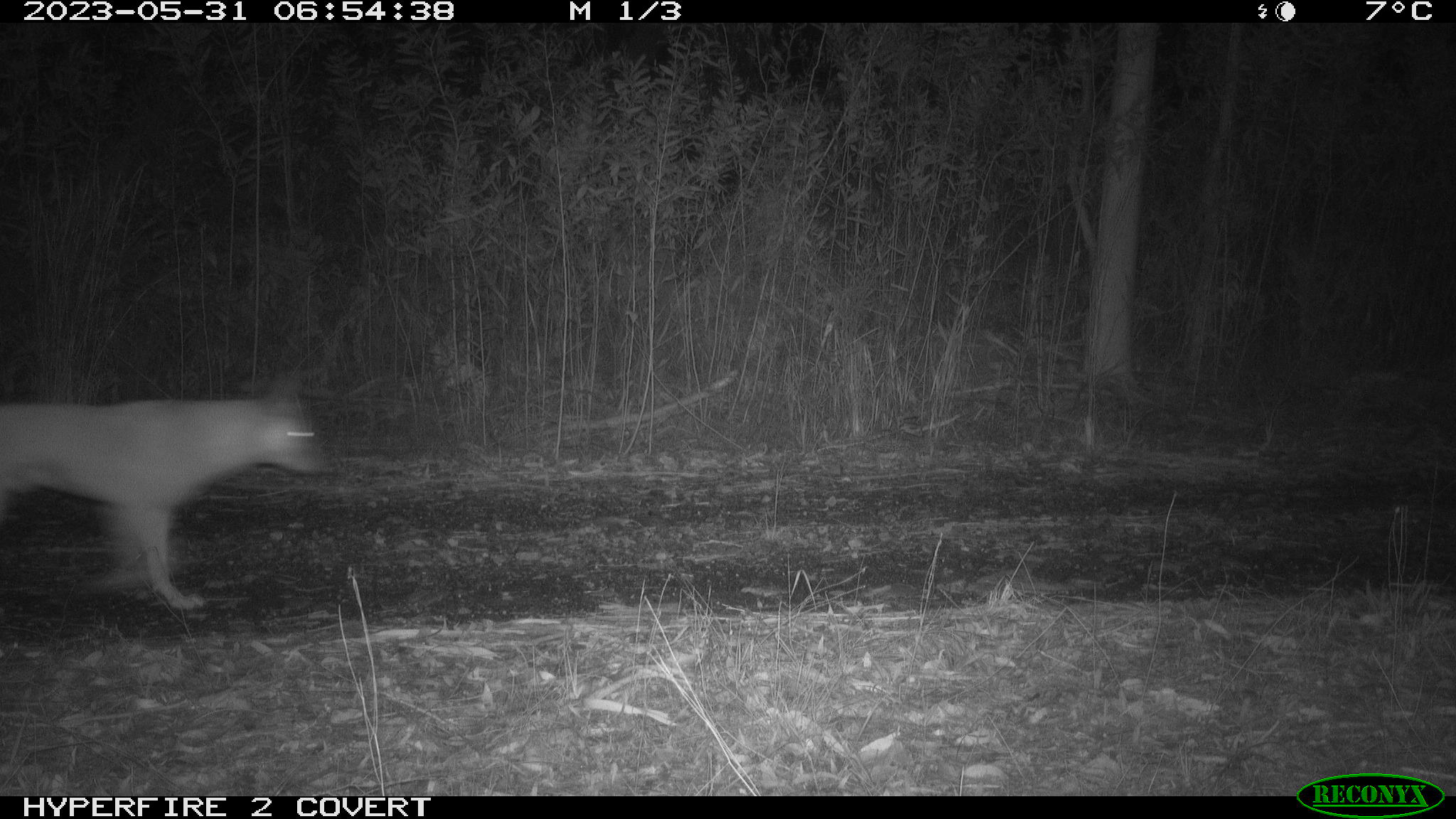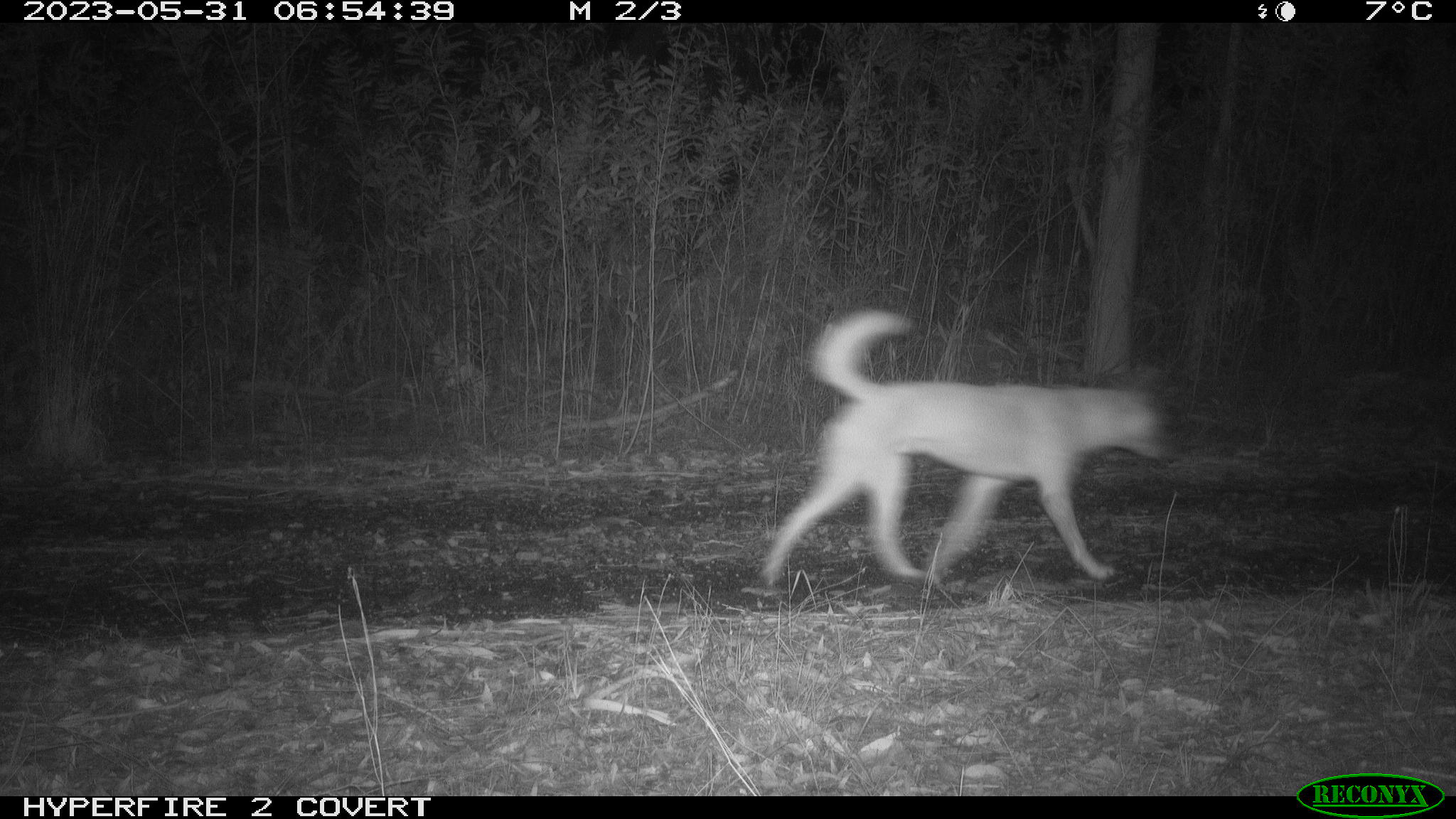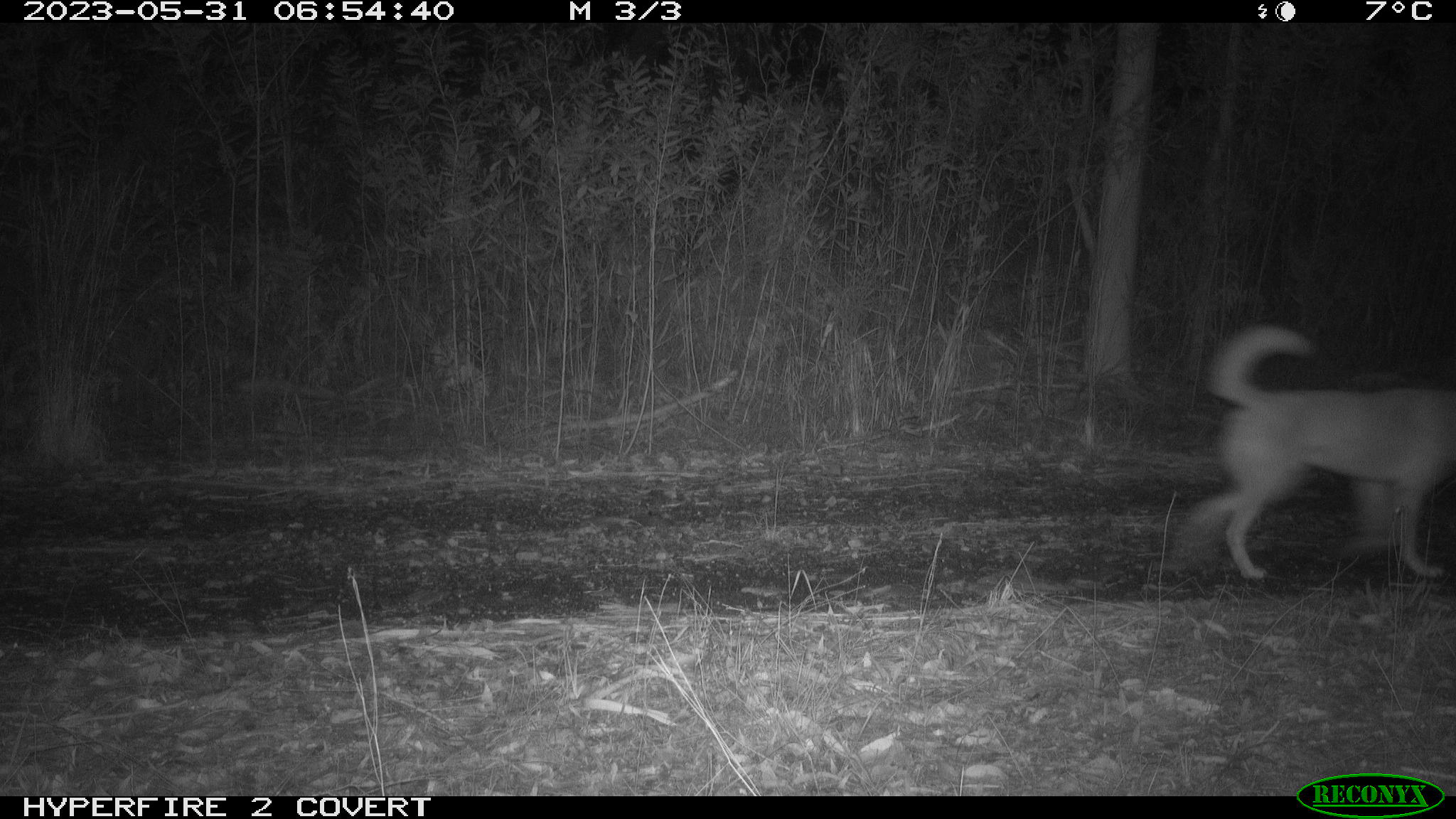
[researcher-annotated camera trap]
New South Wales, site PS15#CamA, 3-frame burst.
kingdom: Animalia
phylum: Chordata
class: Mammalia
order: Carnivora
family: Canidae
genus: Canis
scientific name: Canis familiaris dingo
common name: dingo